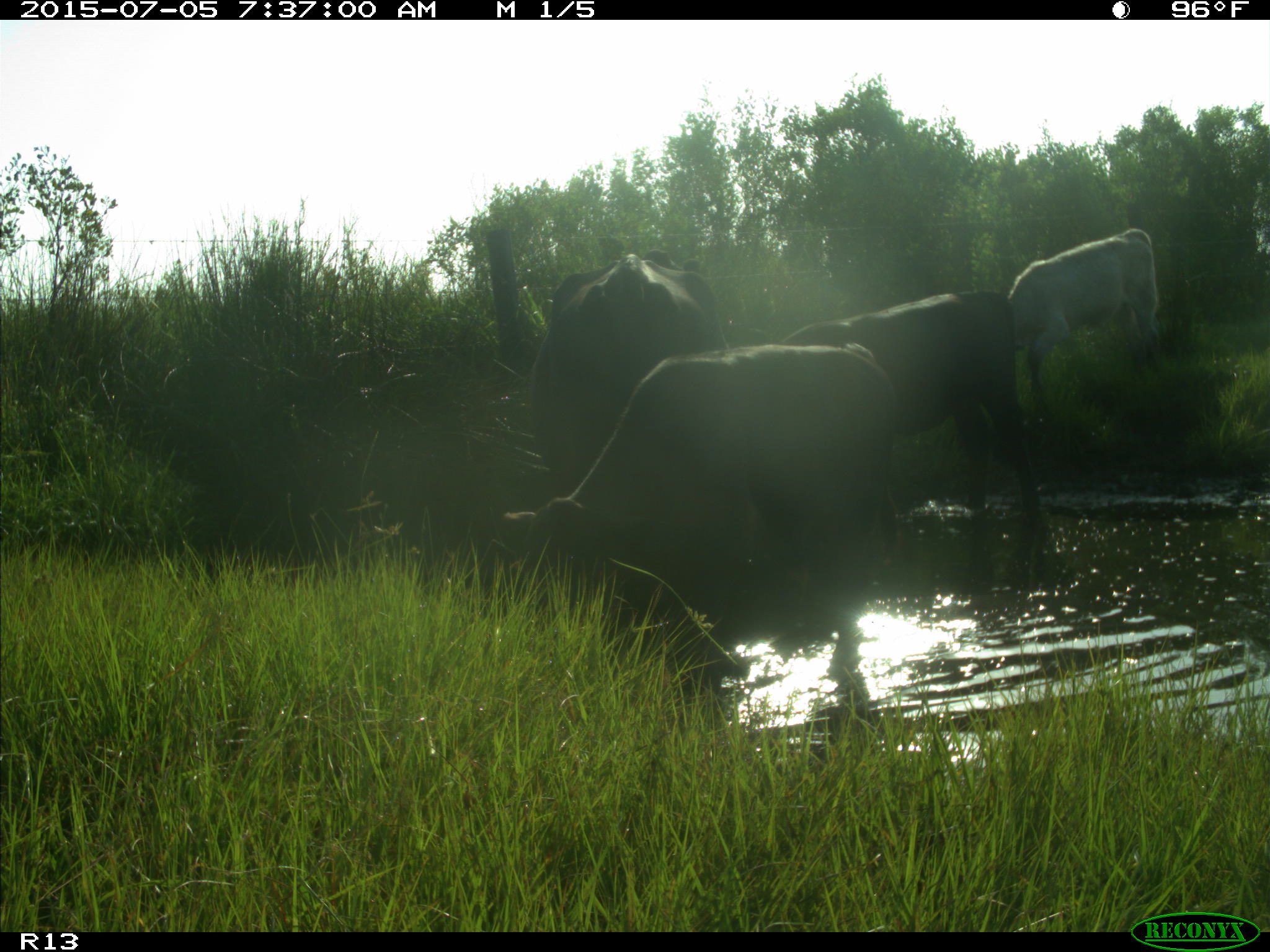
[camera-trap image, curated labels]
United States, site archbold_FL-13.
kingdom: Animalia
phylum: Chordata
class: Mammalia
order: Artiodactyla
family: Bovidae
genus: Bos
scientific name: Bos taurus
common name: domestic cow